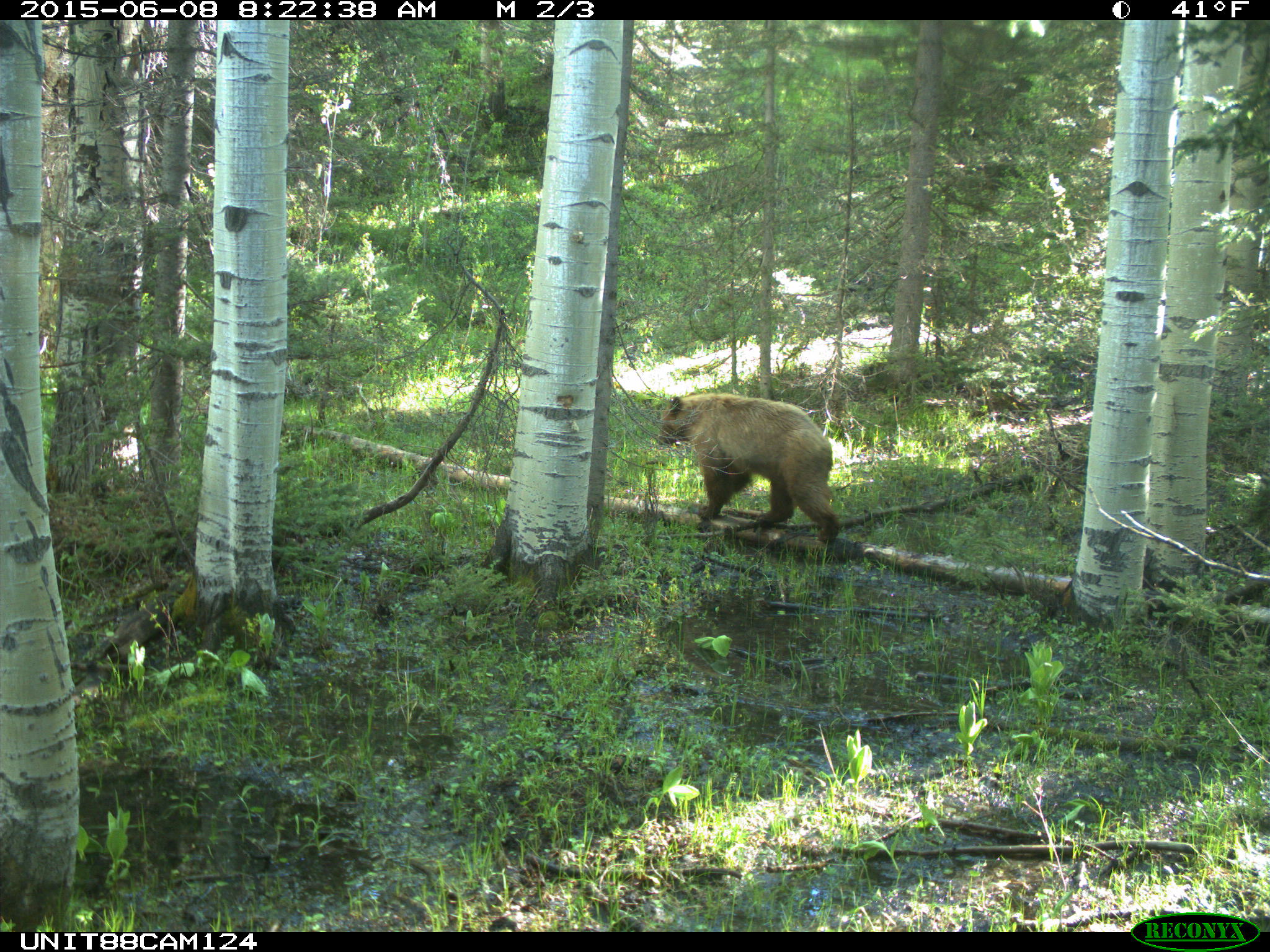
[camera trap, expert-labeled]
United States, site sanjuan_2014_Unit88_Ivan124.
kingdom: Animalia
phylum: Chordata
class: Mammalia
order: Carnivora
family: Ursidae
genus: Ursus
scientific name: Ursus americanus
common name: american black bear